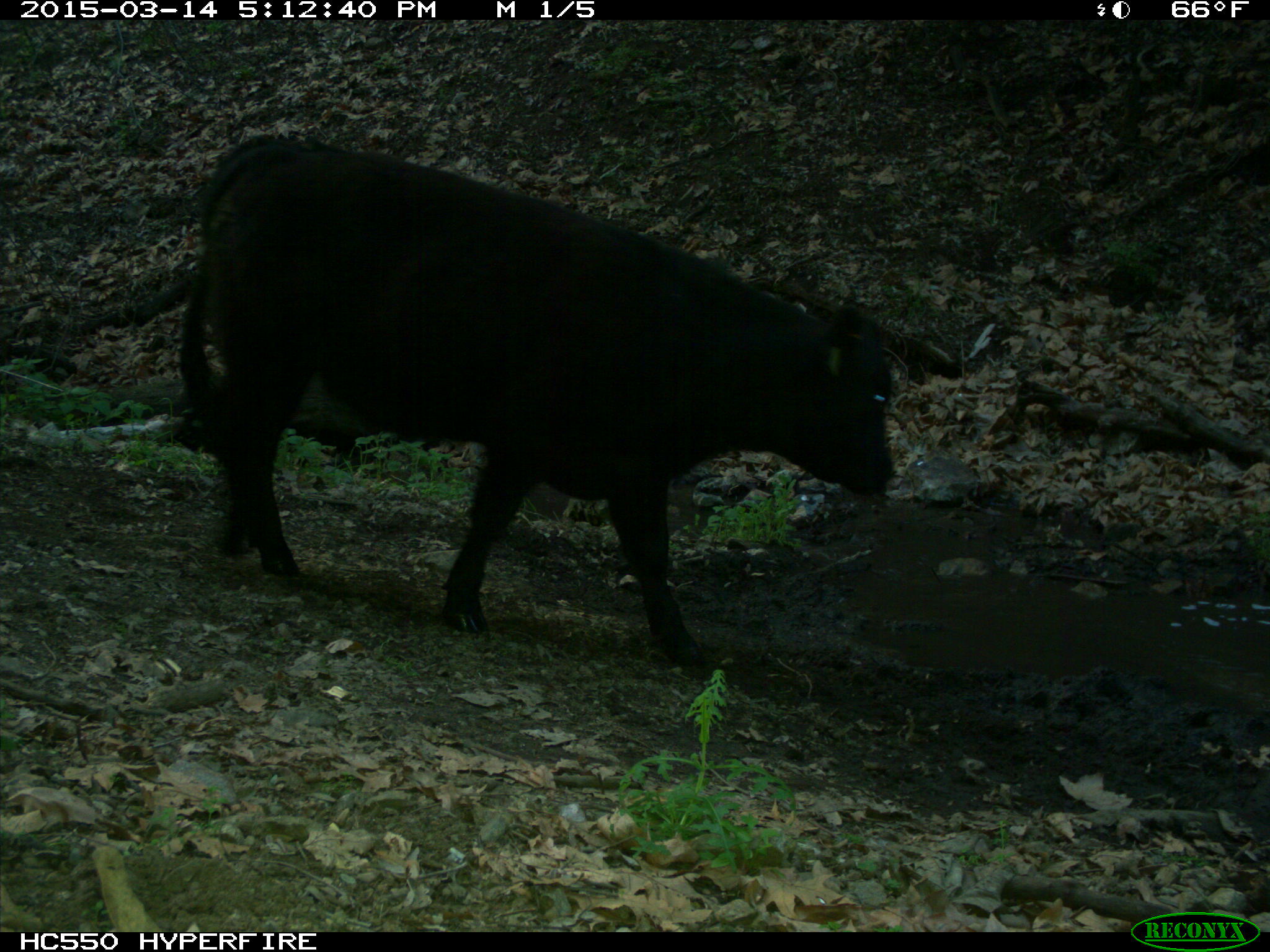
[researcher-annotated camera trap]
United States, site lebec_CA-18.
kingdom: Animalia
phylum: Chordata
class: Mammalia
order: Artiodactyla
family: Bovidae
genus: Bos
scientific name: Bos taurus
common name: domestic cow